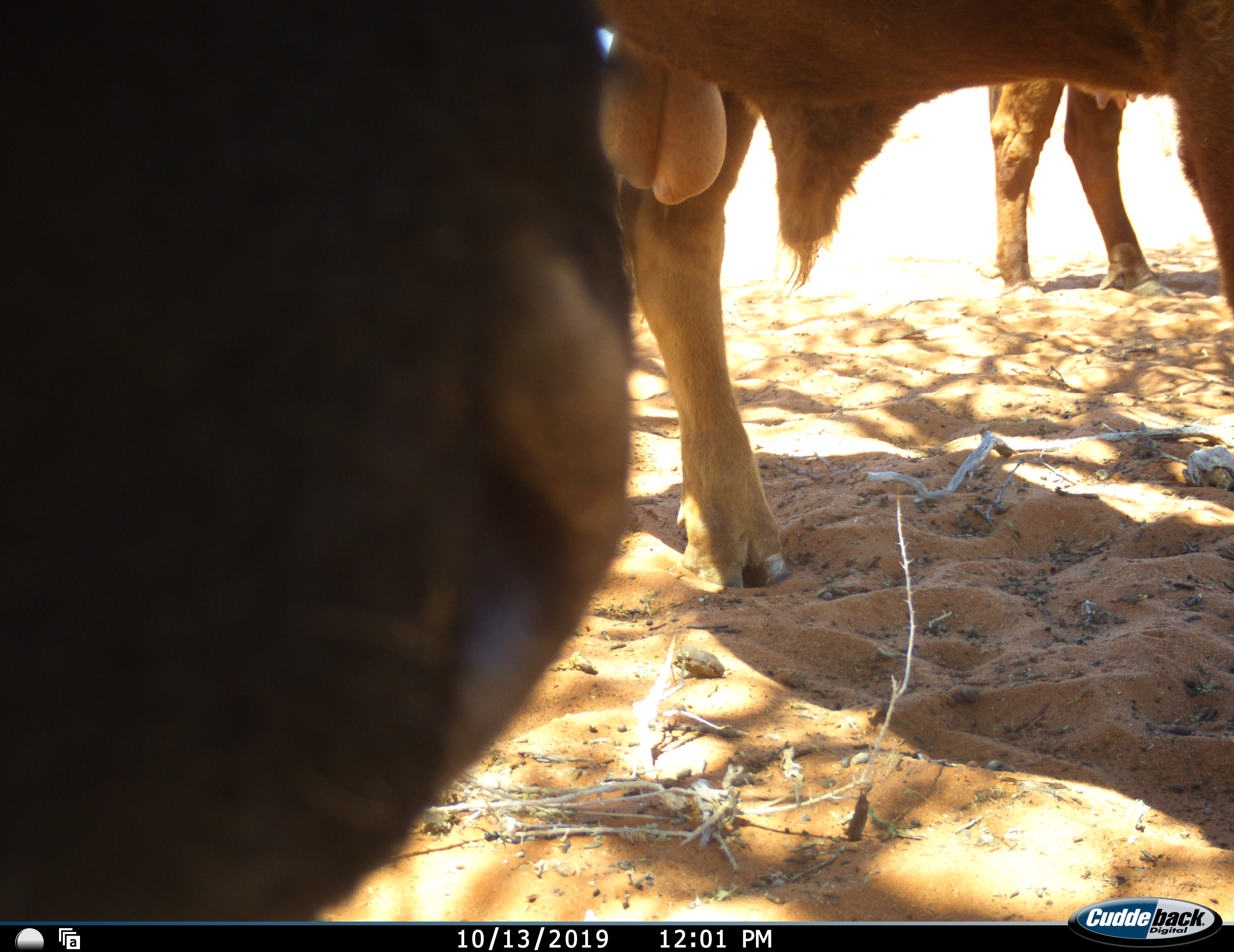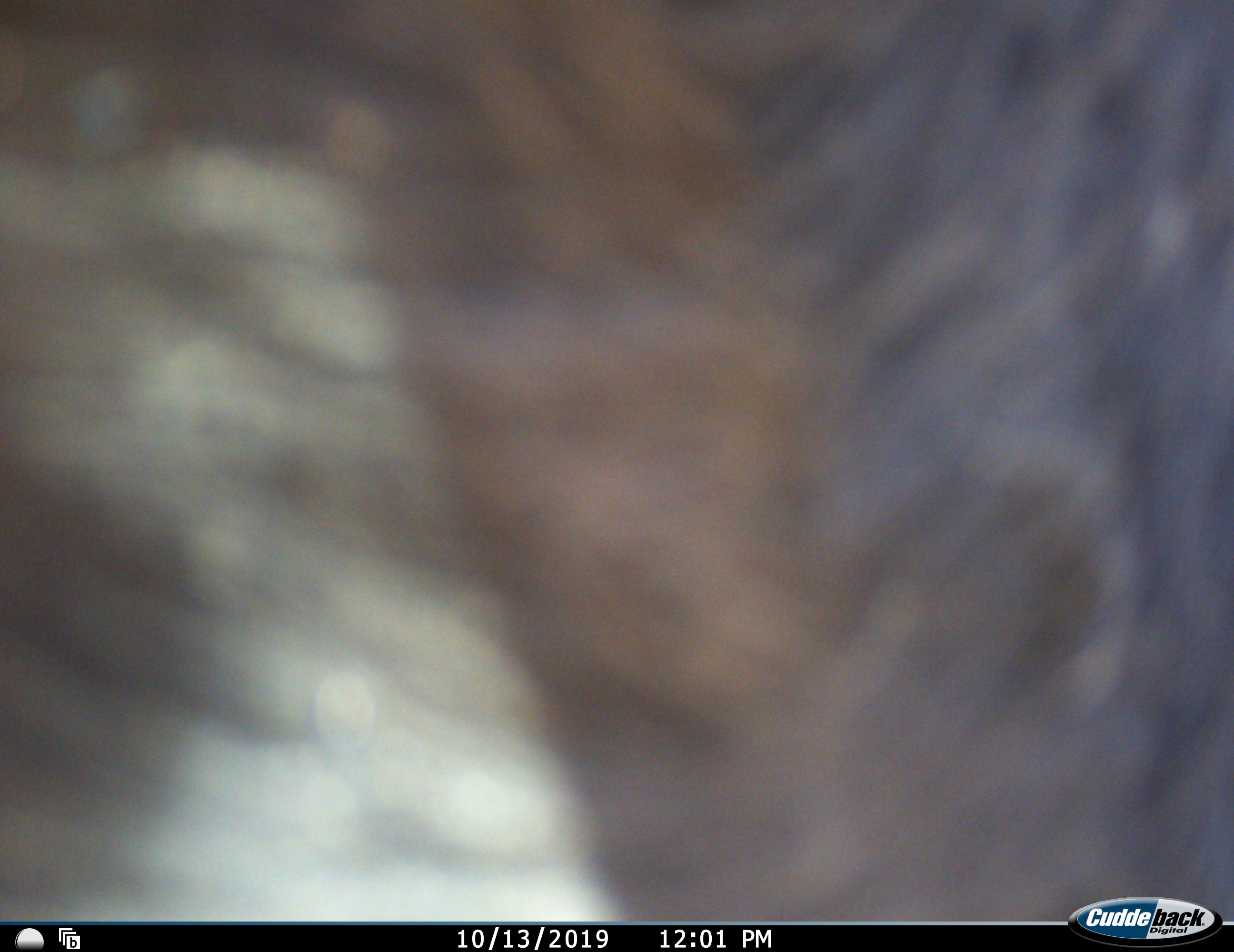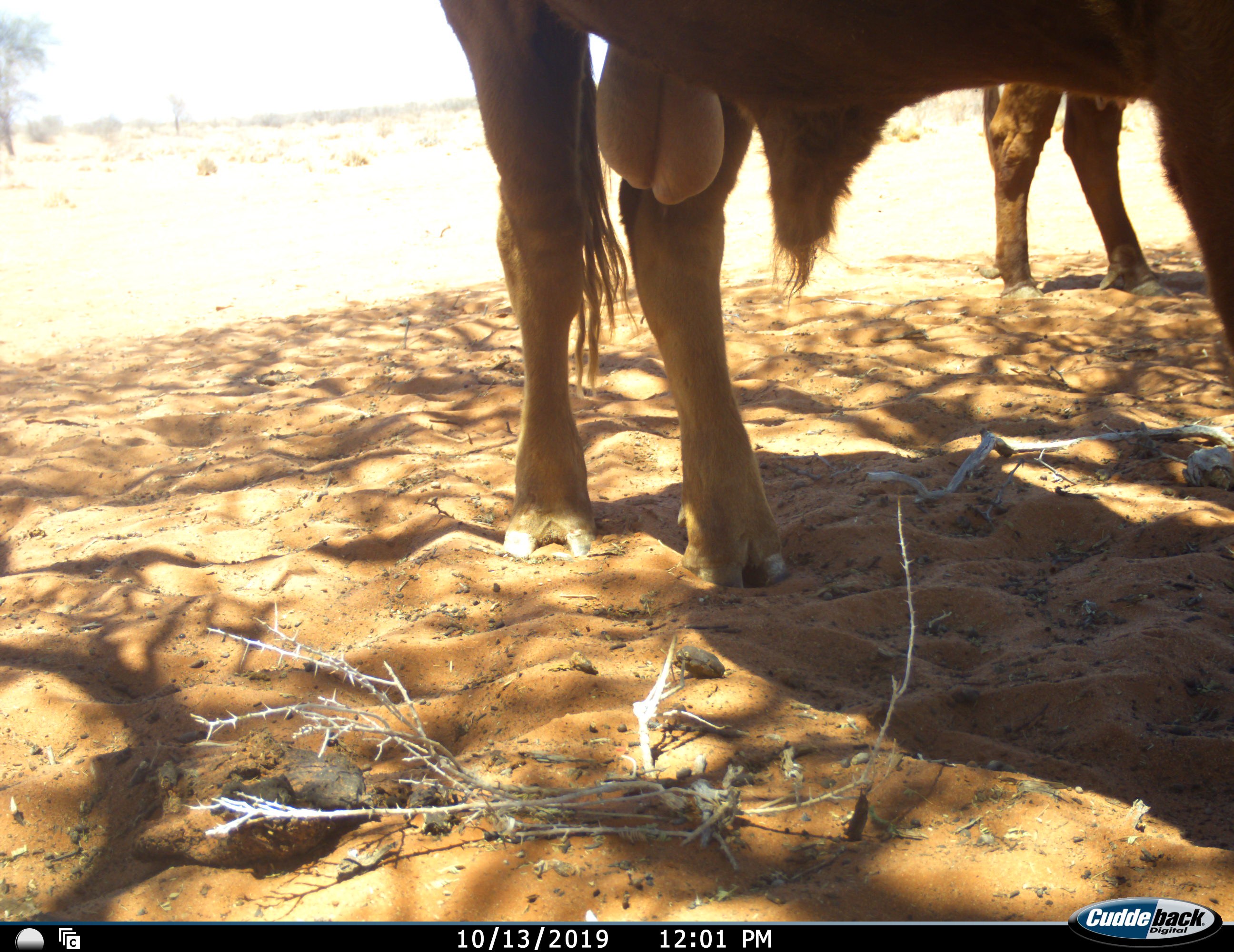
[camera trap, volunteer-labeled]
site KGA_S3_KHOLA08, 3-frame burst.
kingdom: Animalia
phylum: Chordata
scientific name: Vertebrata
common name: domestic animal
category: domesticanimal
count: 3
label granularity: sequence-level